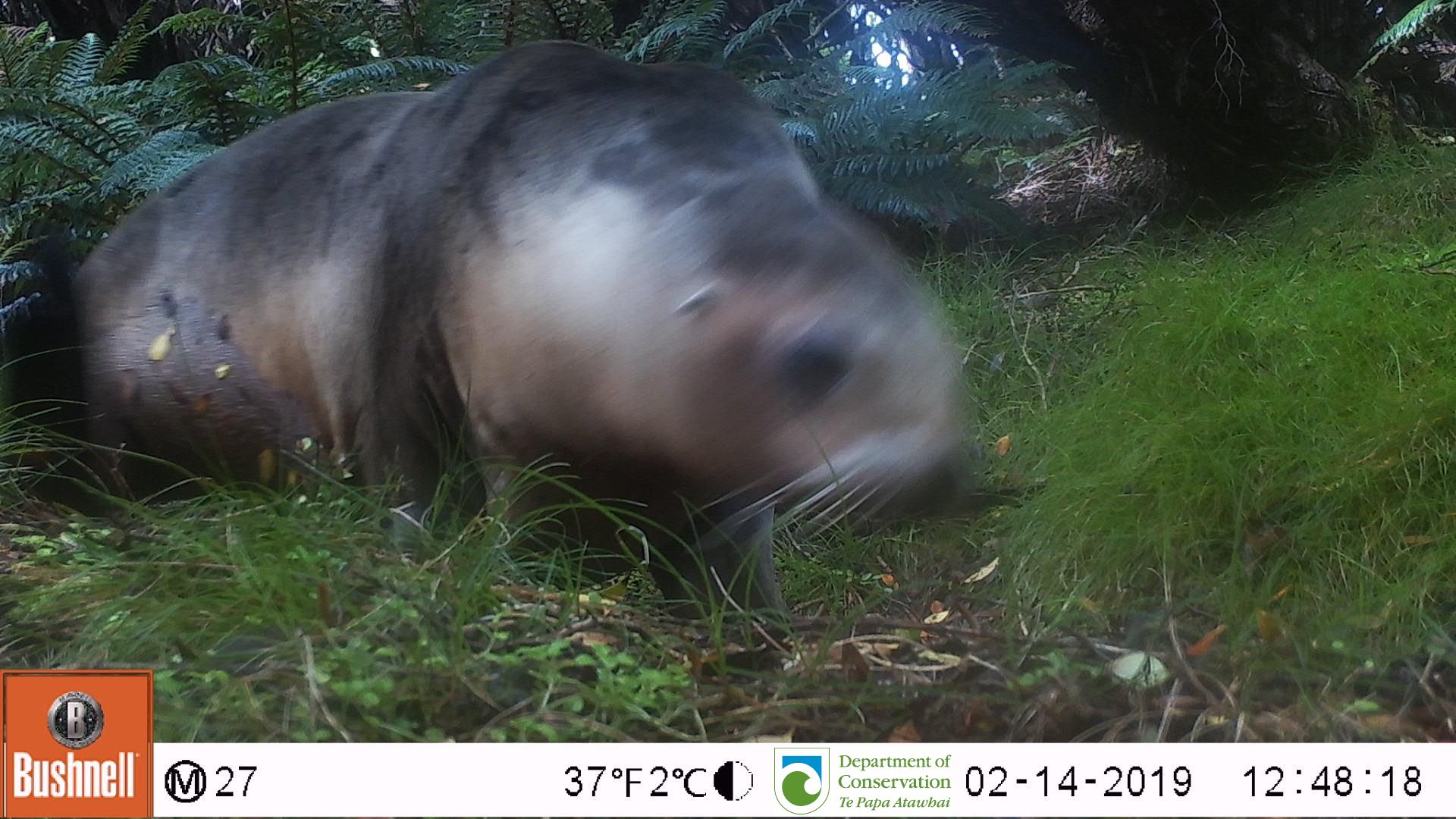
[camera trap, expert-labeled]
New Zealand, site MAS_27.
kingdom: Animalia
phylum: Chordata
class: Mammalia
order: Carnivora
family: Otariidae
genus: Phocarctos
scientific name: Phocarctos hookeri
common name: new zealand sea lion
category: sealion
Sealion (new zealand sea lion) (Phocarctos hookeri).